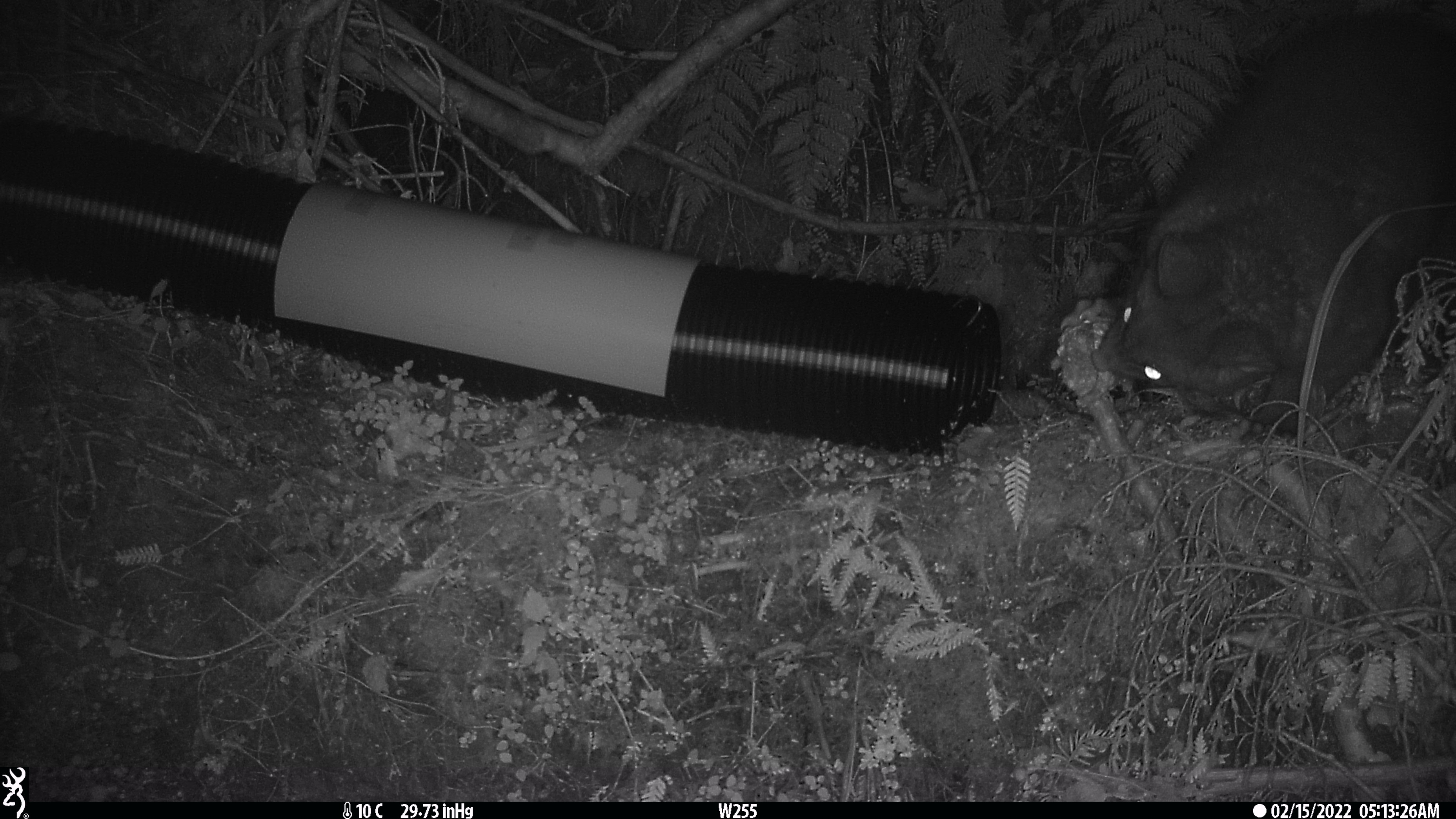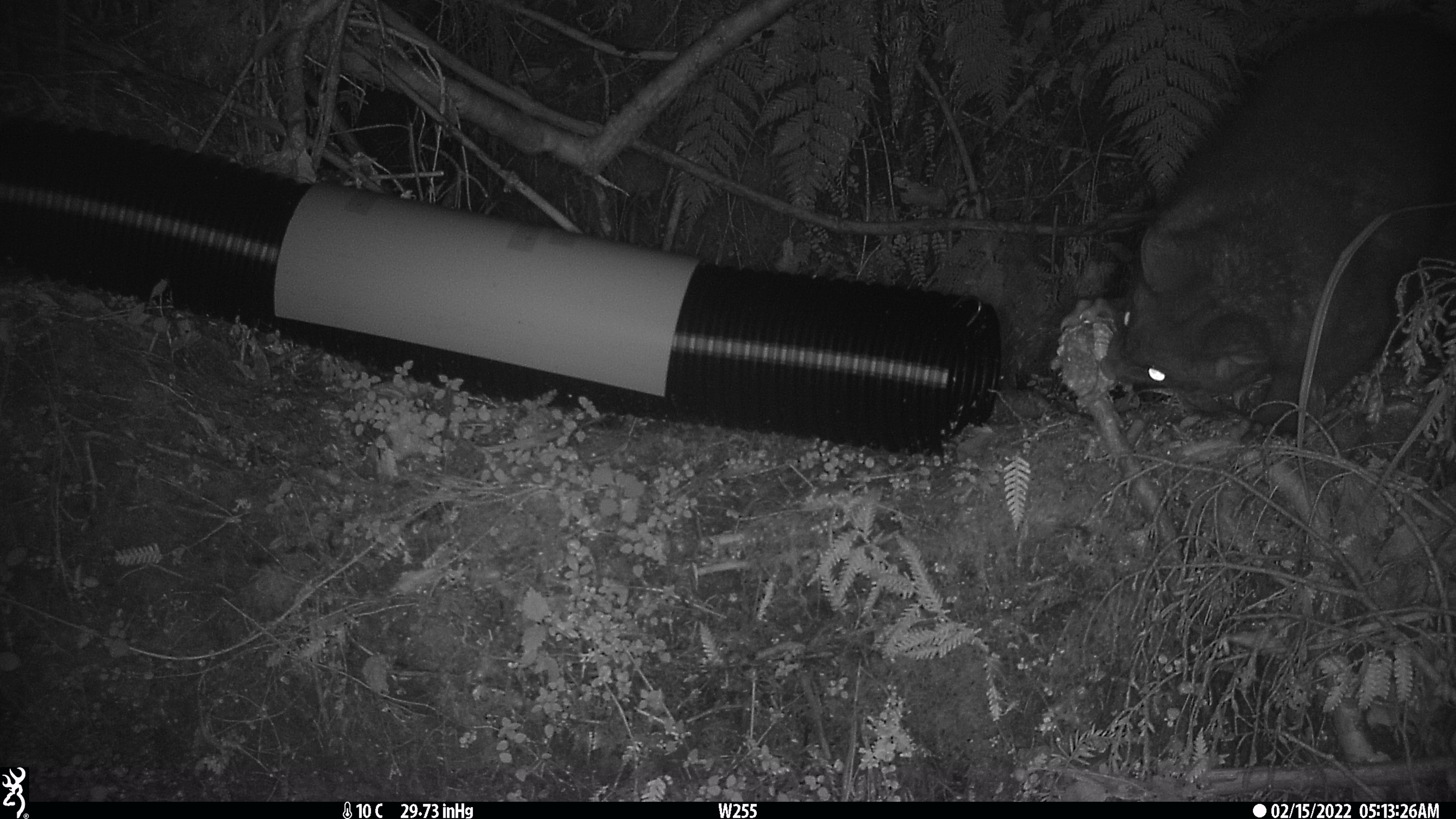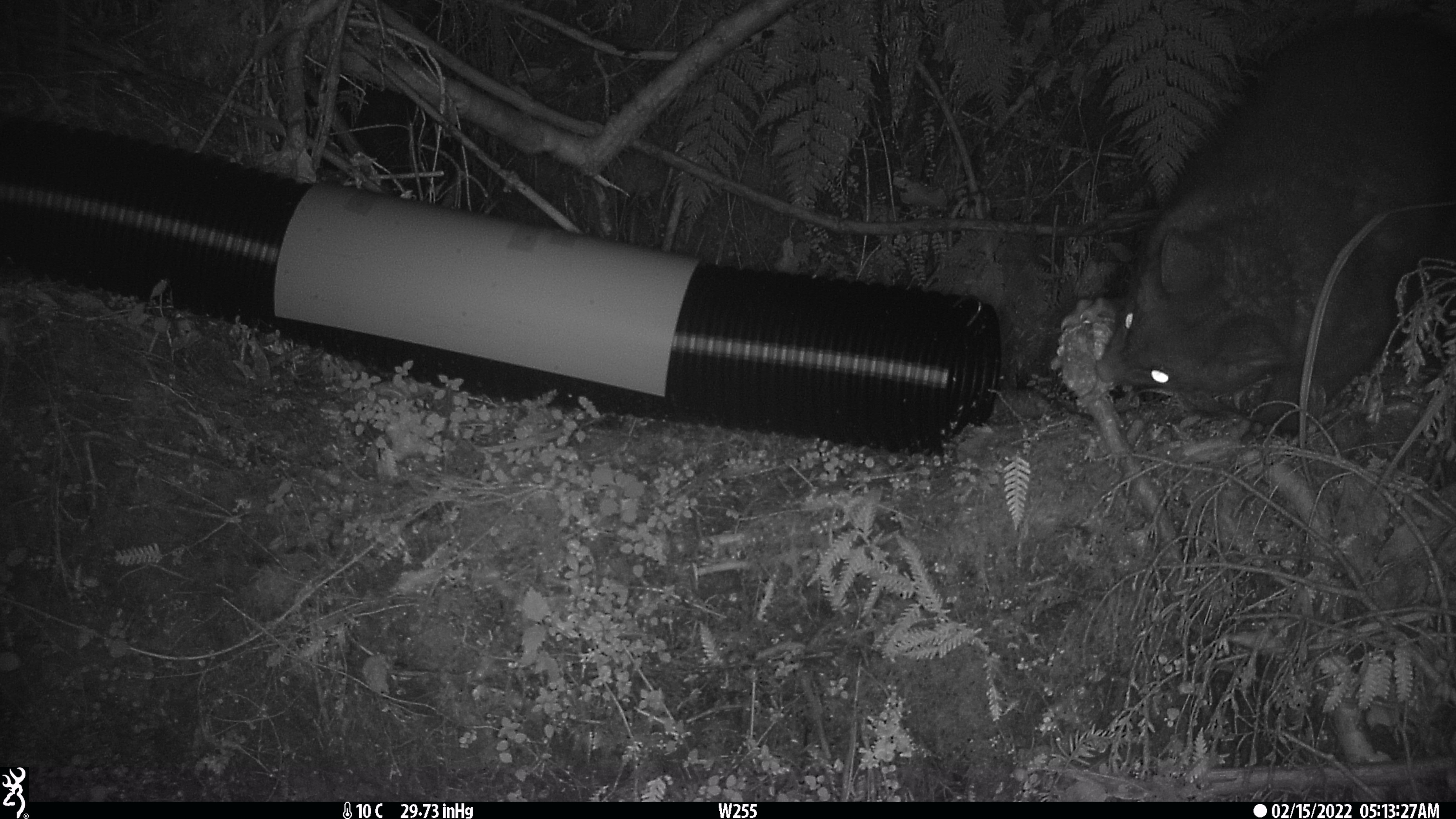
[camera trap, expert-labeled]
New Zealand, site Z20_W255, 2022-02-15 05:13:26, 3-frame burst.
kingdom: Animalia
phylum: Chordata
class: Mammalia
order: Diprotodontia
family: Phalangeridae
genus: Trichosurus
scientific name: Trichosurus vulpecula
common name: common brushtail possum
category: possum